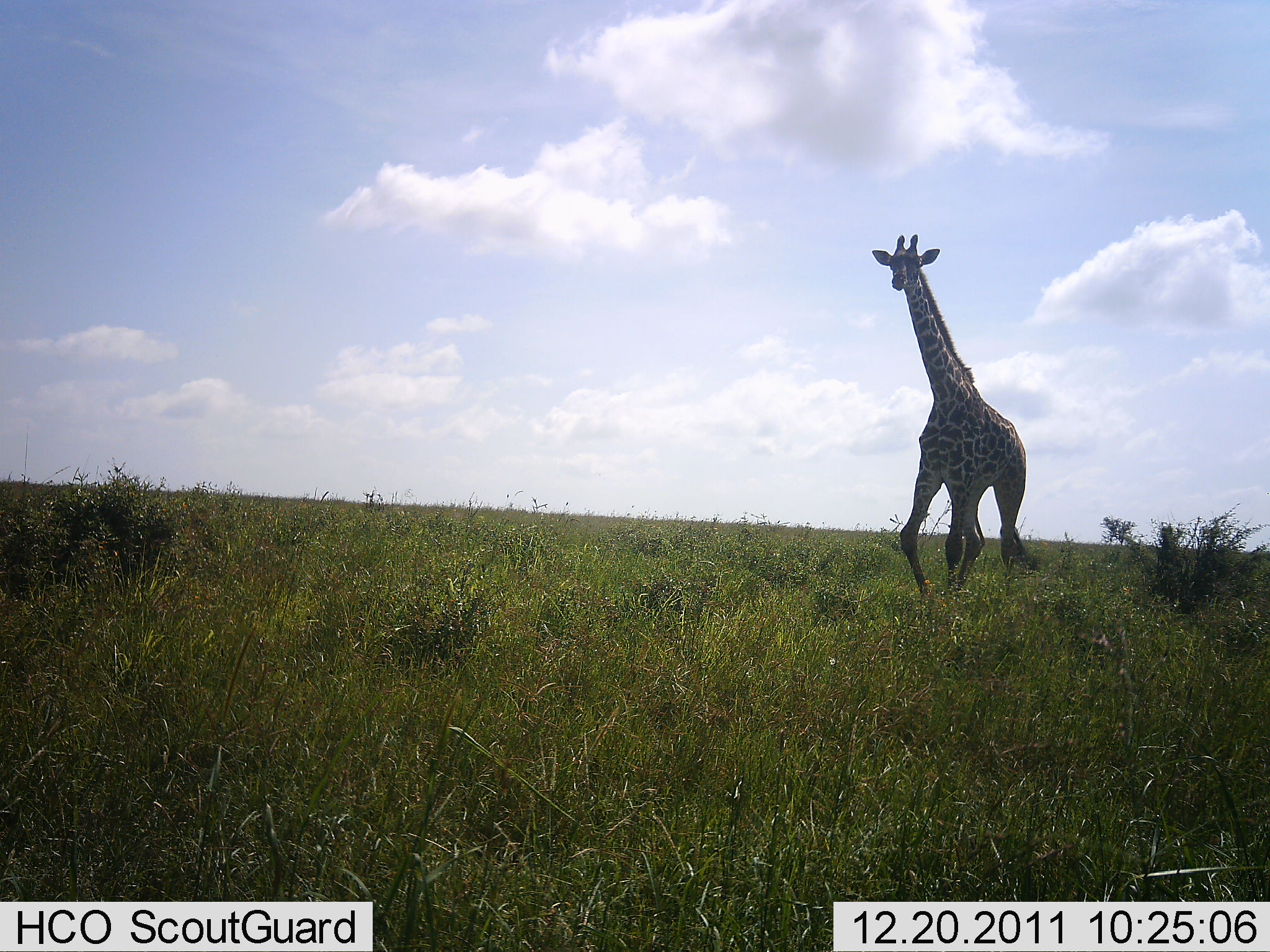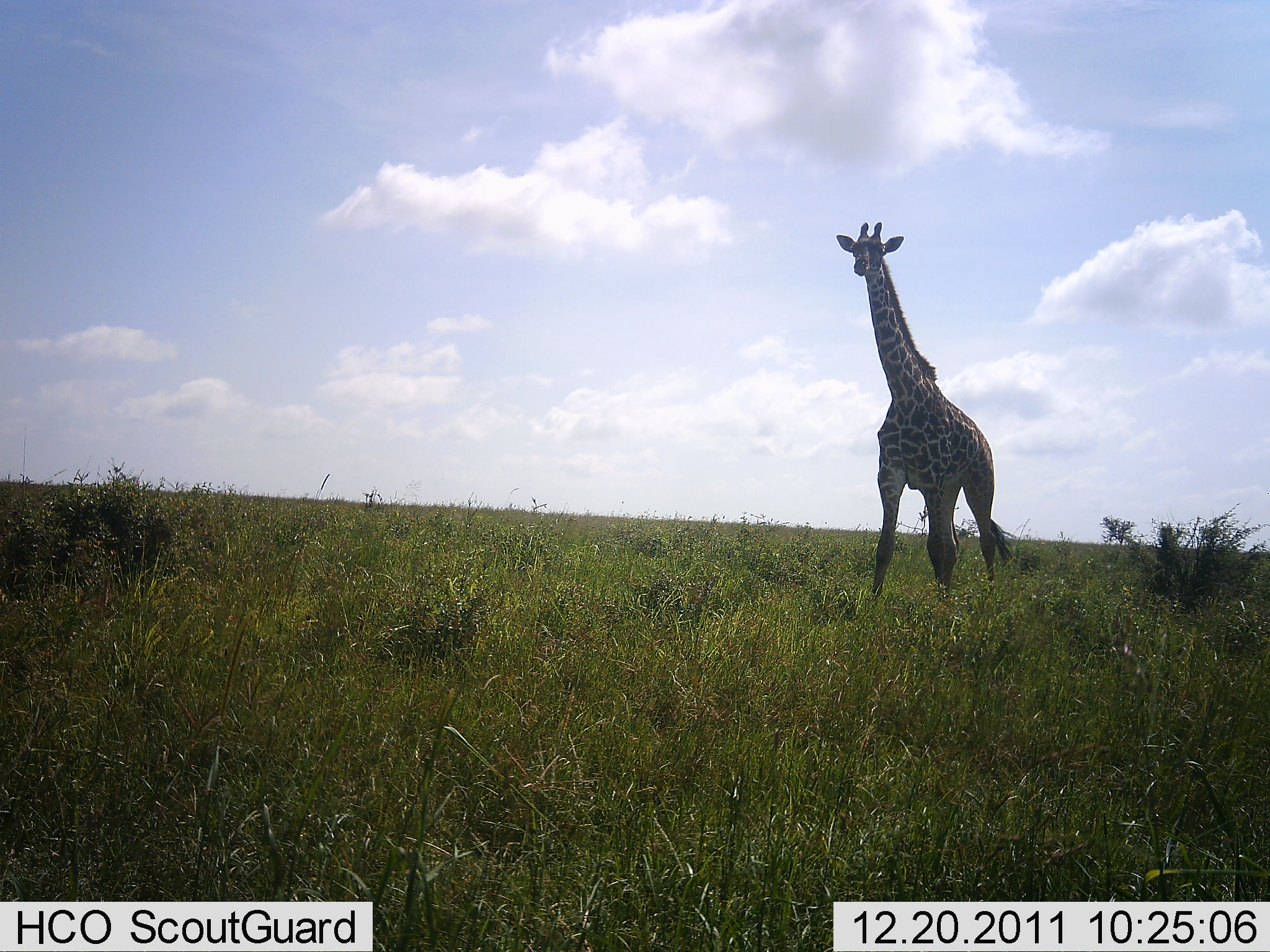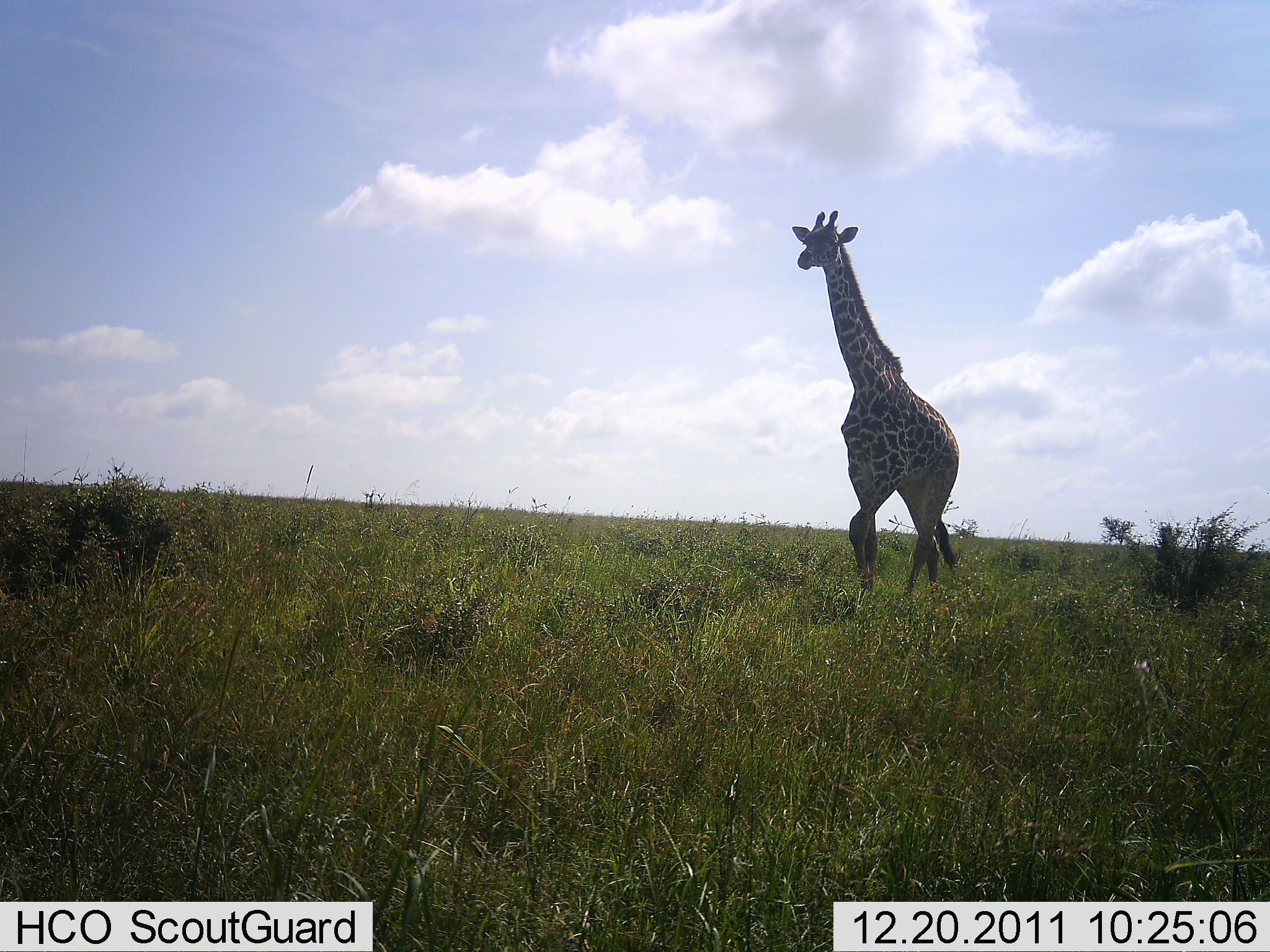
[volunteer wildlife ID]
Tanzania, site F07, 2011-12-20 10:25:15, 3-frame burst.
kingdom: Animalia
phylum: Chordata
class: Mammalia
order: Artiodactyla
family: Giraffidae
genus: Giraffa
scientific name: Giraffa camelopardalis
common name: giraffe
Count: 1.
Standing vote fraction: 12%.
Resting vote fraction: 0%.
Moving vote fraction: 88%.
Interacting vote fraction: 0%.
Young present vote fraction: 0%.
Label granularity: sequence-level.